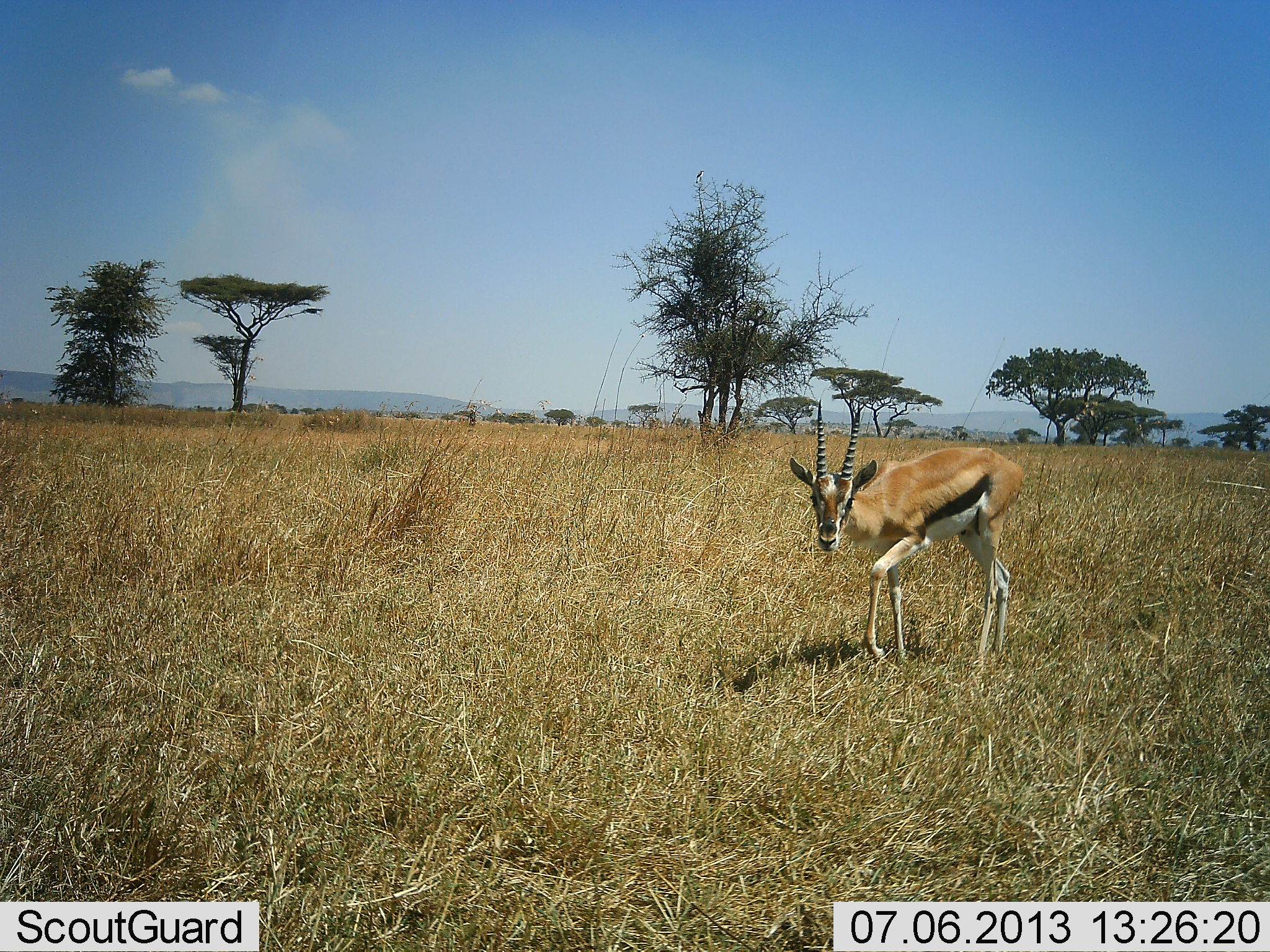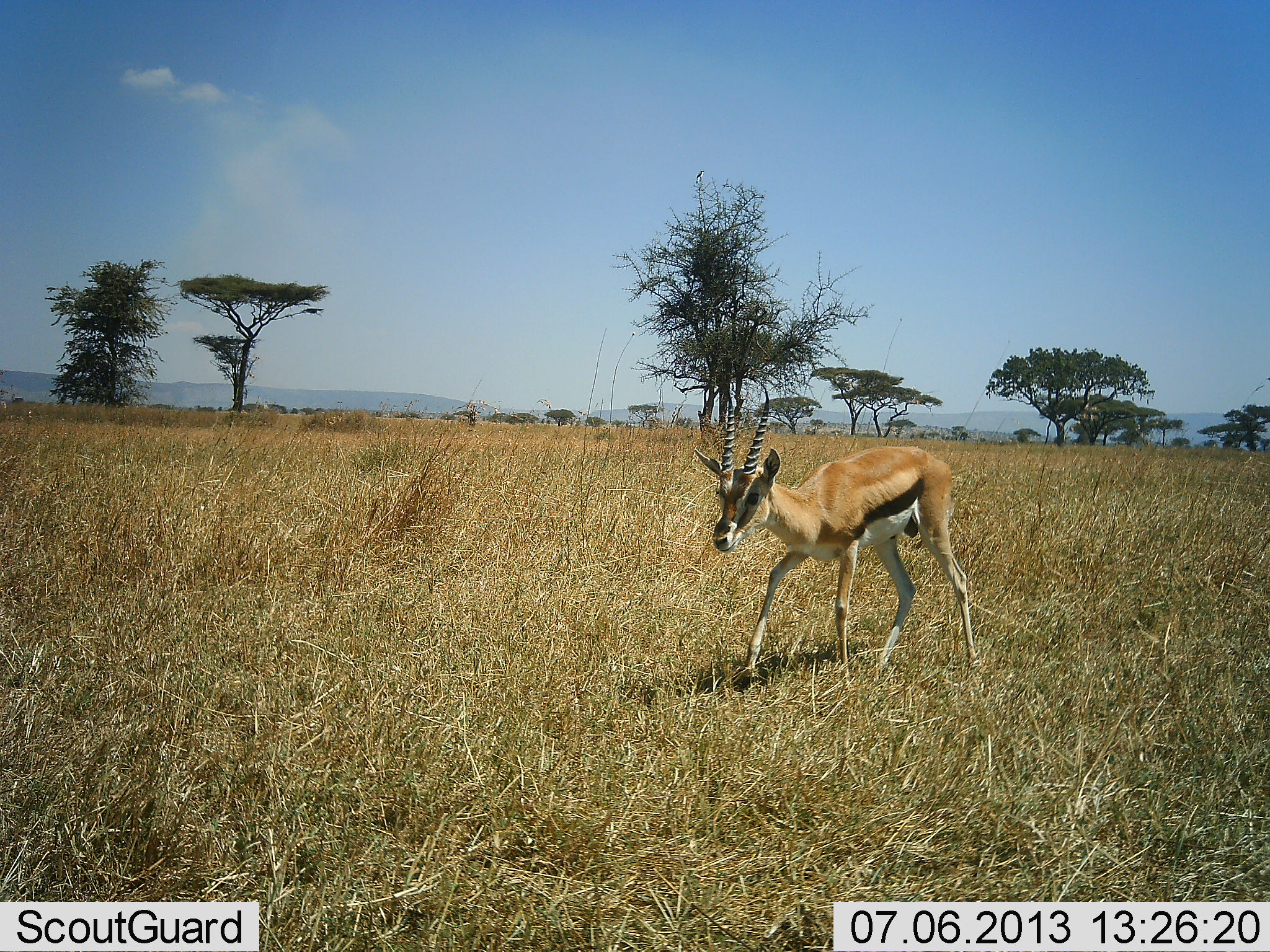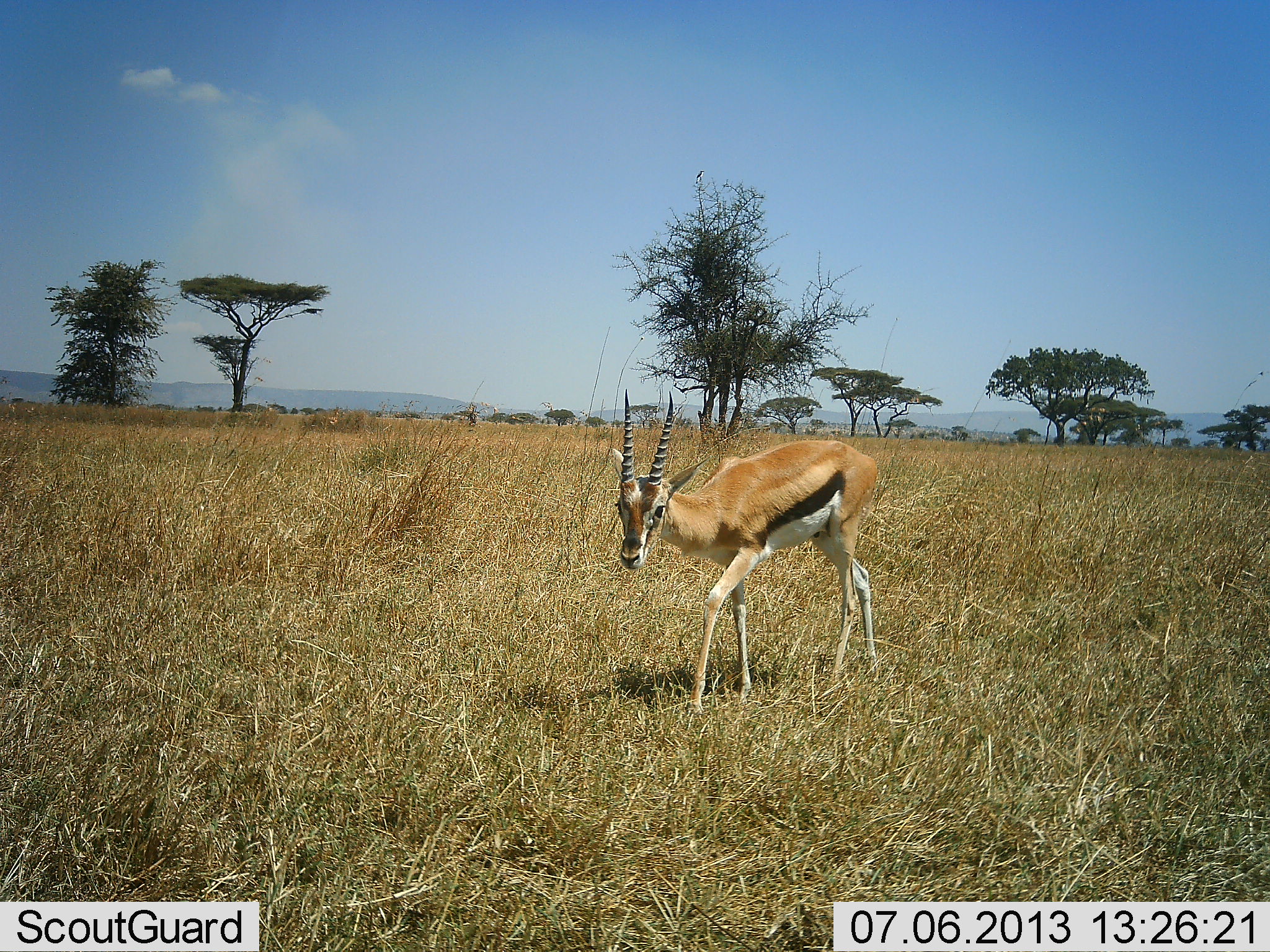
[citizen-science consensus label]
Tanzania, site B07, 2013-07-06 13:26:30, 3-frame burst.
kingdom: Animalia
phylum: Chordata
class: Mammalia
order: Artiodactyla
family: Bovidae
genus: Eudorcas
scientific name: Eudorcas thomsonii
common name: thomson's gazelle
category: gazellethomsons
Gazellethomsons (thomson's gazelle) (Eudorcas thomsonii), count 1. Behavior (volunteer vote fractions): standing 20%, resting 0%, moving 90%, interacting 0%. Young present (vote fraction): 0%. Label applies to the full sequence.